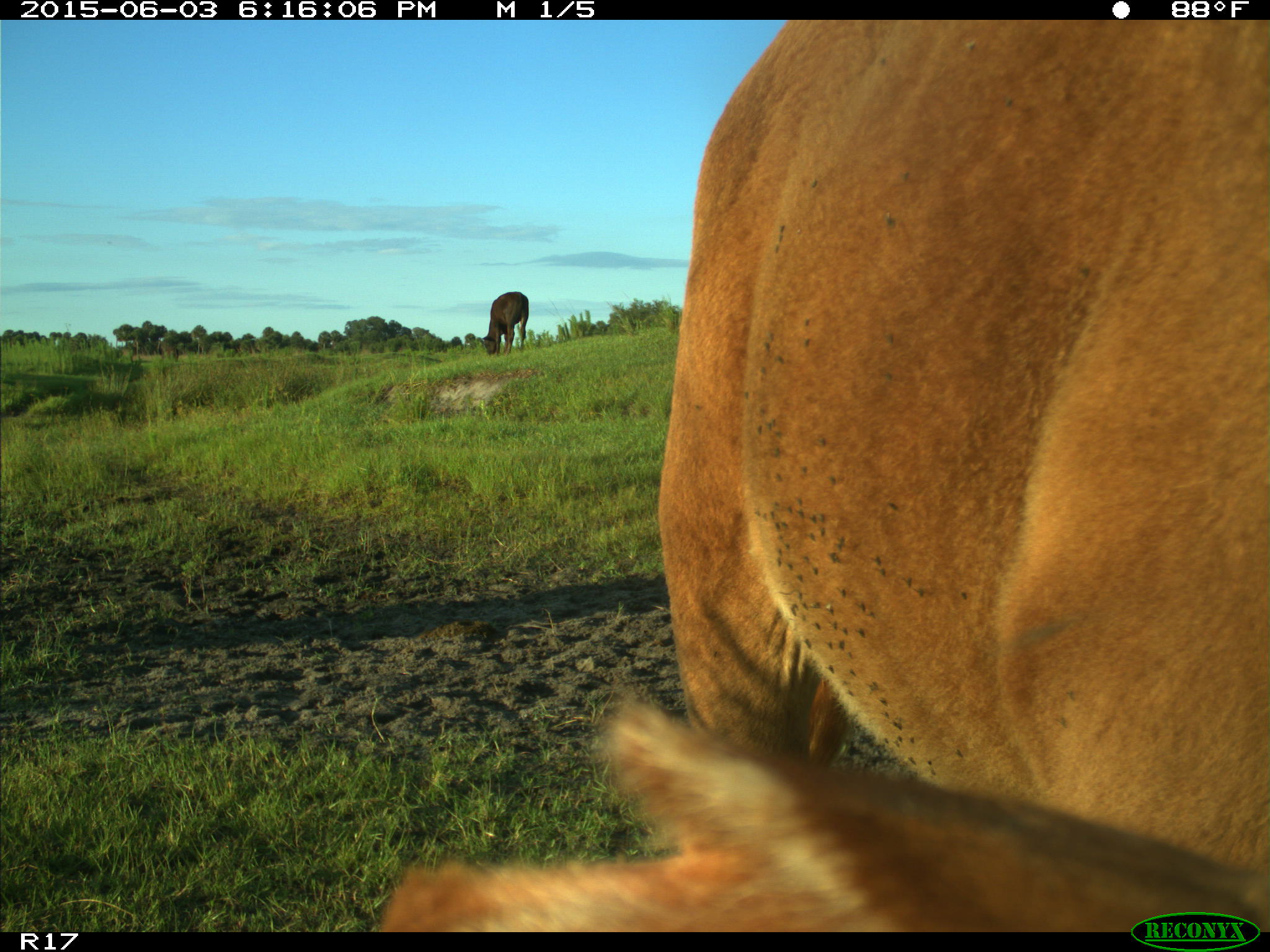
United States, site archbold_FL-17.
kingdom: Animalia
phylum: Chordata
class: Mammalia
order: Artiodactyla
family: Bovidae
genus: Bos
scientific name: Bos taurus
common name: domestic cow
Bos taurus (domestic cow).